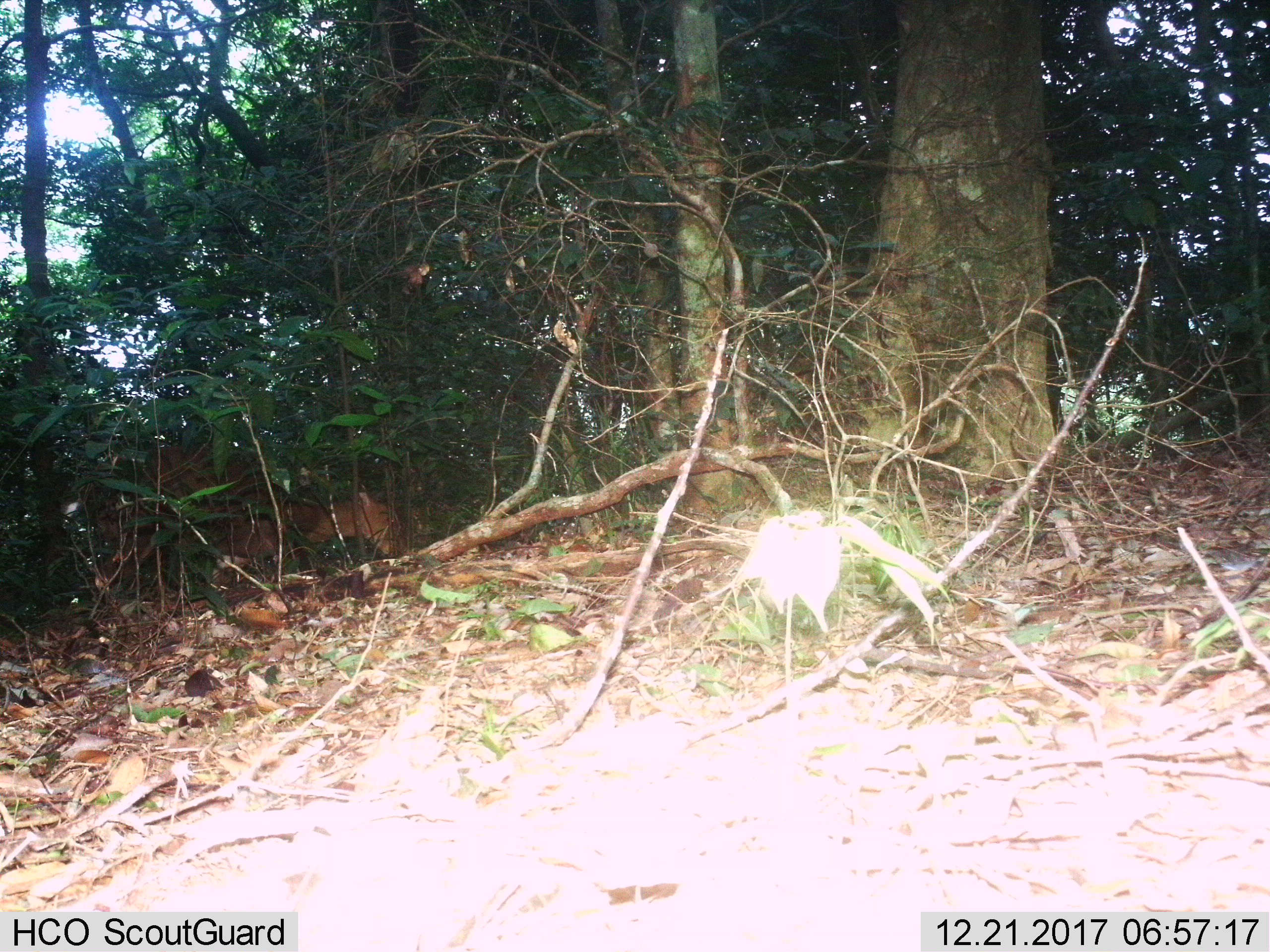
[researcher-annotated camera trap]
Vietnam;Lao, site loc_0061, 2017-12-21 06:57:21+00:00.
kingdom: Animalia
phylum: Chordata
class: Mammalia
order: Artiodactyla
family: Cervidae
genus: Muntiacus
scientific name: Muntiacus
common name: muntjacs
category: unidentified muntjac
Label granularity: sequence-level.